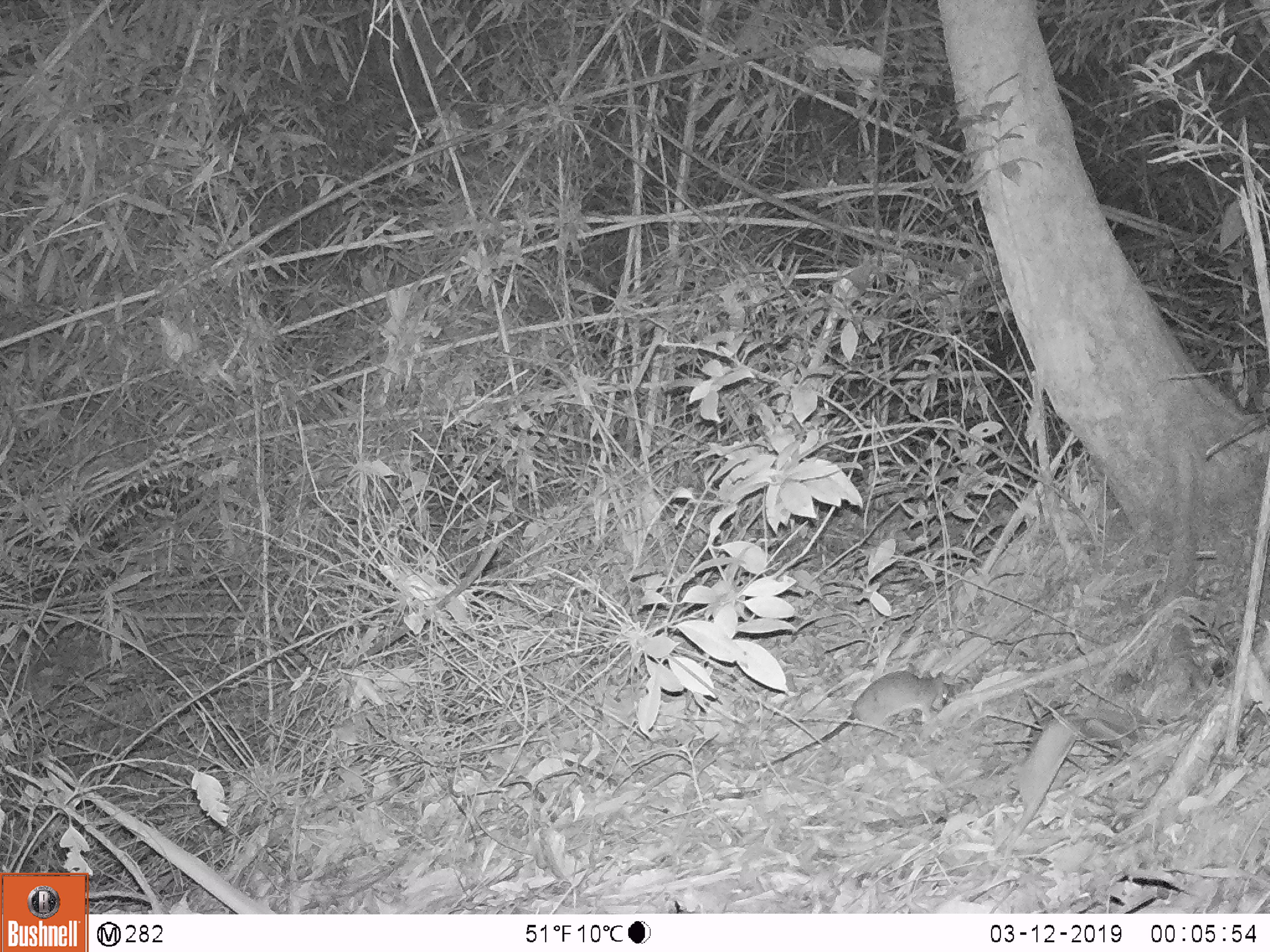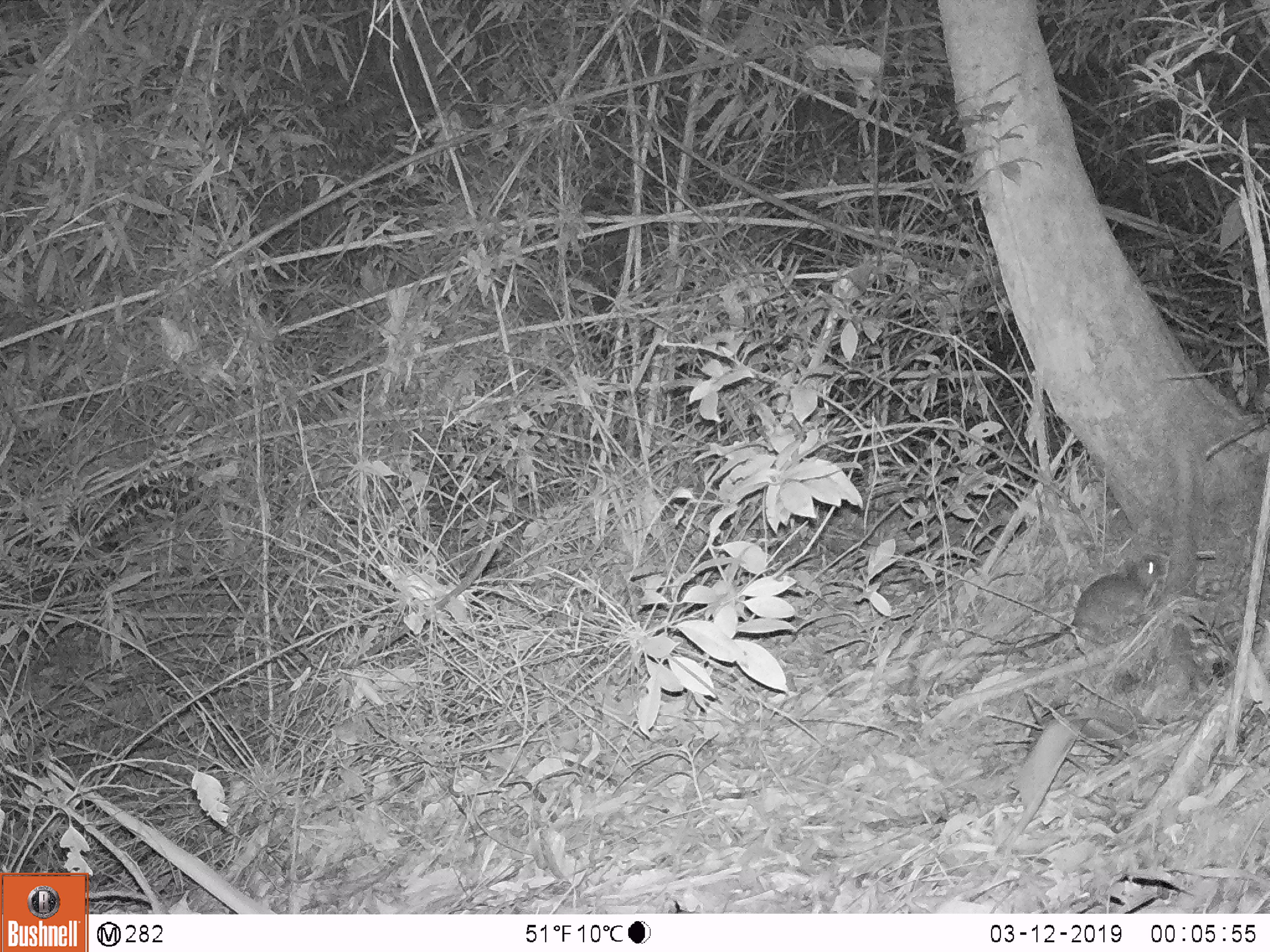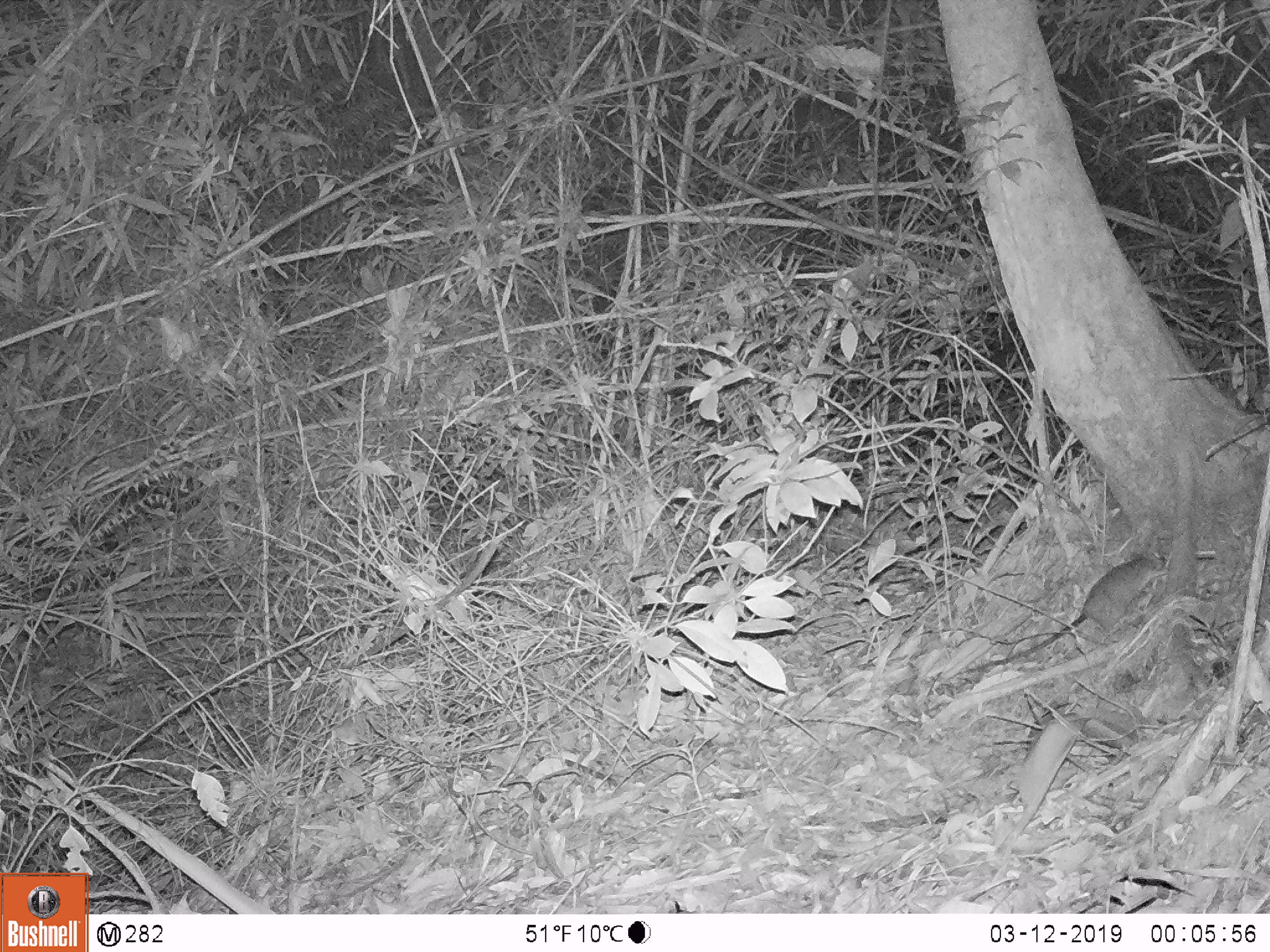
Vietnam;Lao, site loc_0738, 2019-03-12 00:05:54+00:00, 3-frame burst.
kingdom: Animalia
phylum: Chordata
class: Mammalia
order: Rodentia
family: Muridae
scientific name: Muridae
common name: old-world mice and rats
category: unidentified murid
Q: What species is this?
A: Unidentified murid (old-world mice and rats) (Muridae).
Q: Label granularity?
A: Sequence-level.